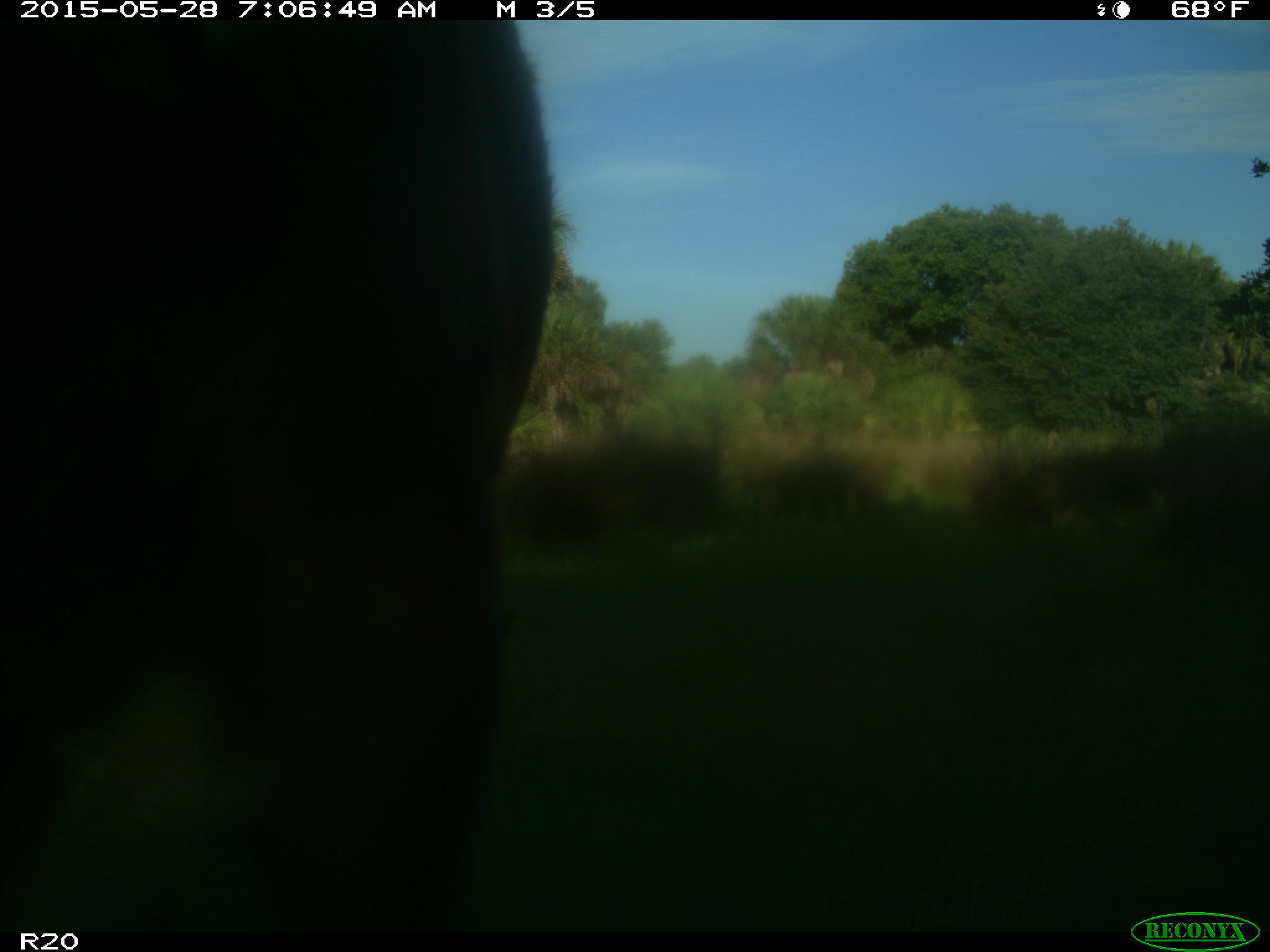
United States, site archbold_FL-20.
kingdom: Animalia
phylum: Chordata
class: Mammalia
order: Artiodactyla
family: Bovidae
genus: Bos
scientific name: Bos taurus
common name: domestic cow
Bos taurus (domestic cow).